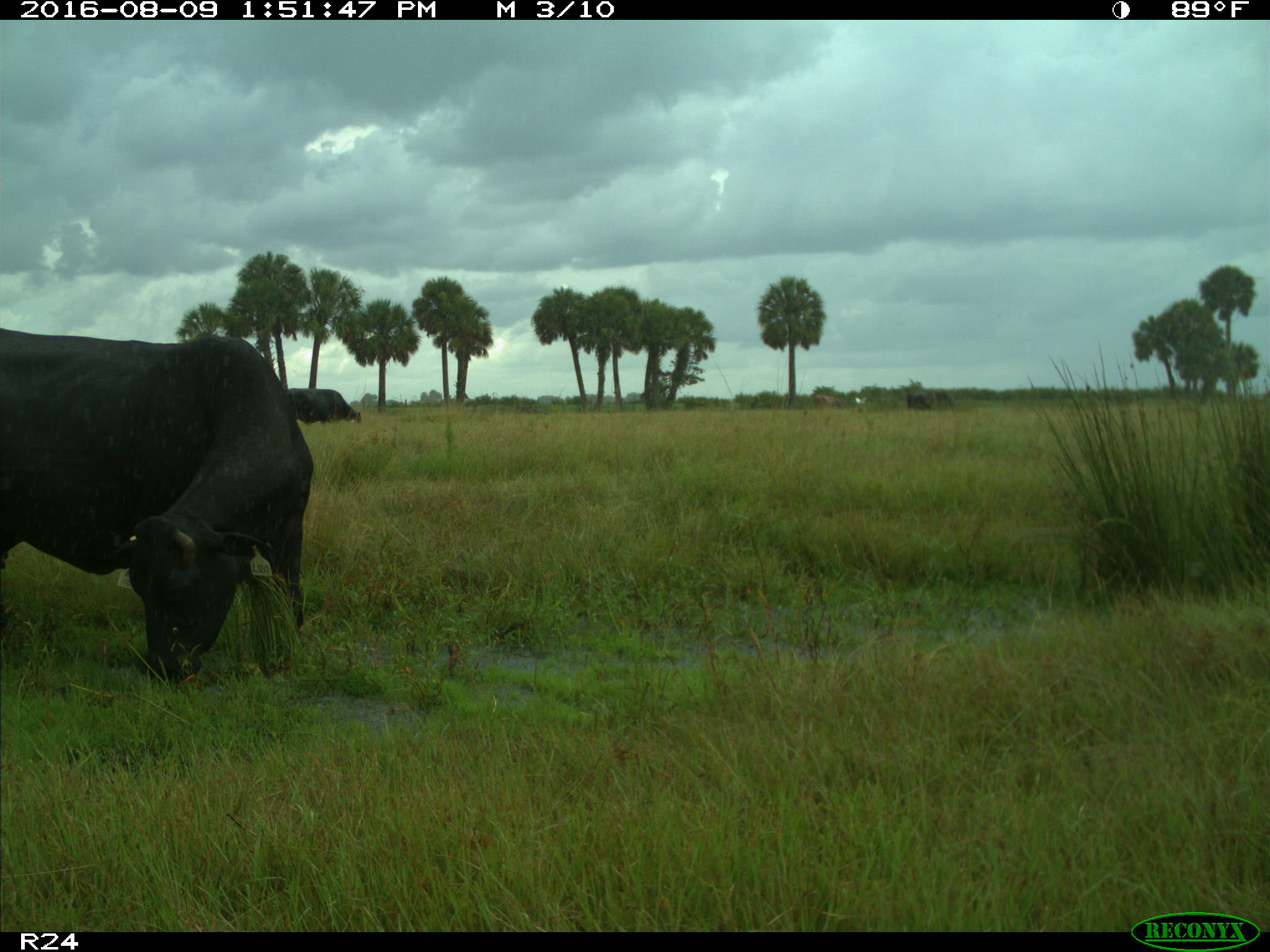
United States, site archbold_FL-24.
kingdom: Animalia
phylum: Chordata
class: Mammalia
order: Artiodactyla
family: Bovidae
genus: Bos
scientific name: Bos taurus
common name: domestic cow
Bos taurus (domestic cow).